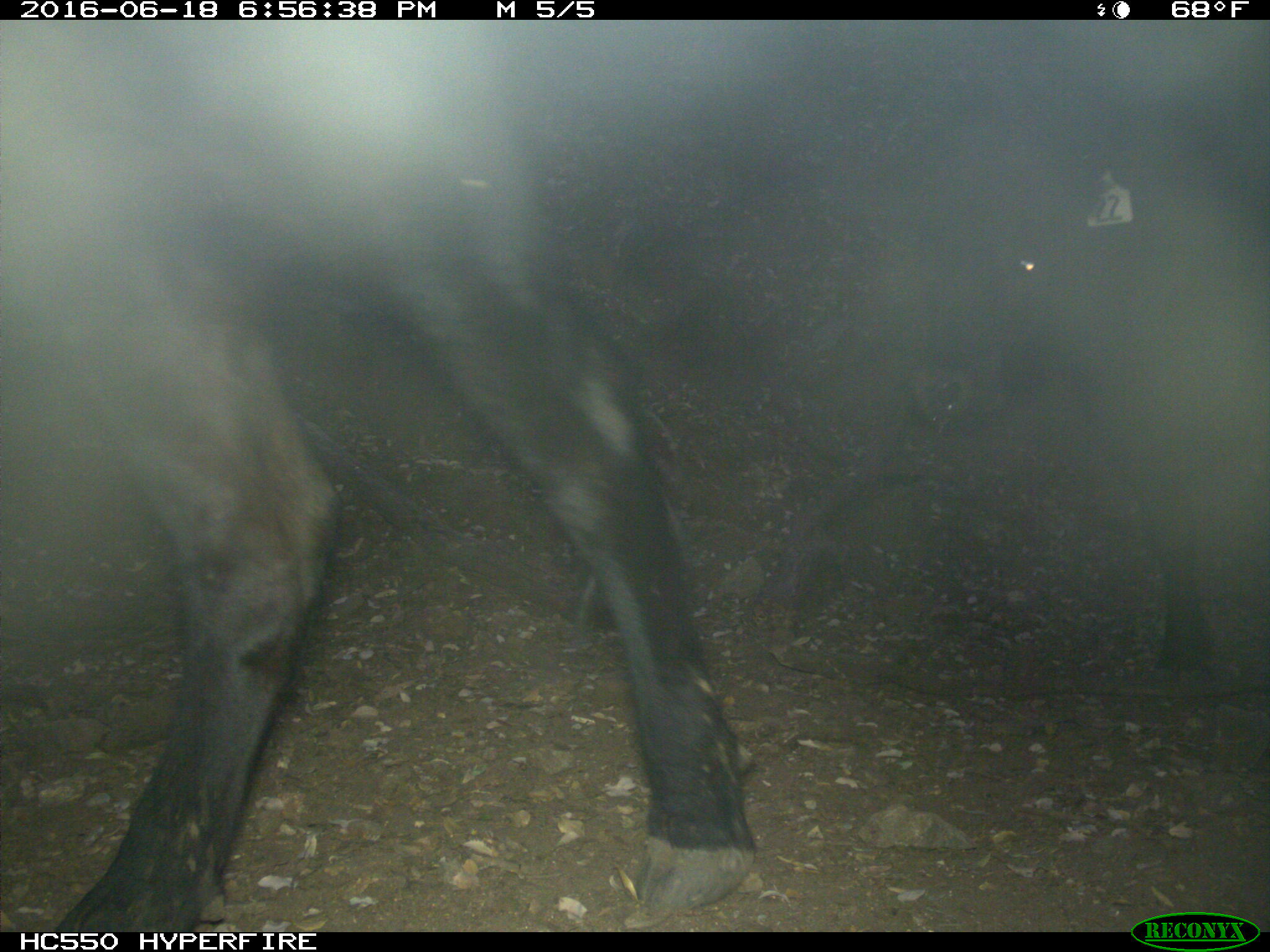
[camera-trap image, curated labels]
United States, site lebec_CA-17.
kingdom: Animalia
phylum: Chordata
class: Mammalia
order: Artiodactyla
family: Bovidae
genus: Bos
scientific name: Bos taurus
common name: domestic cow